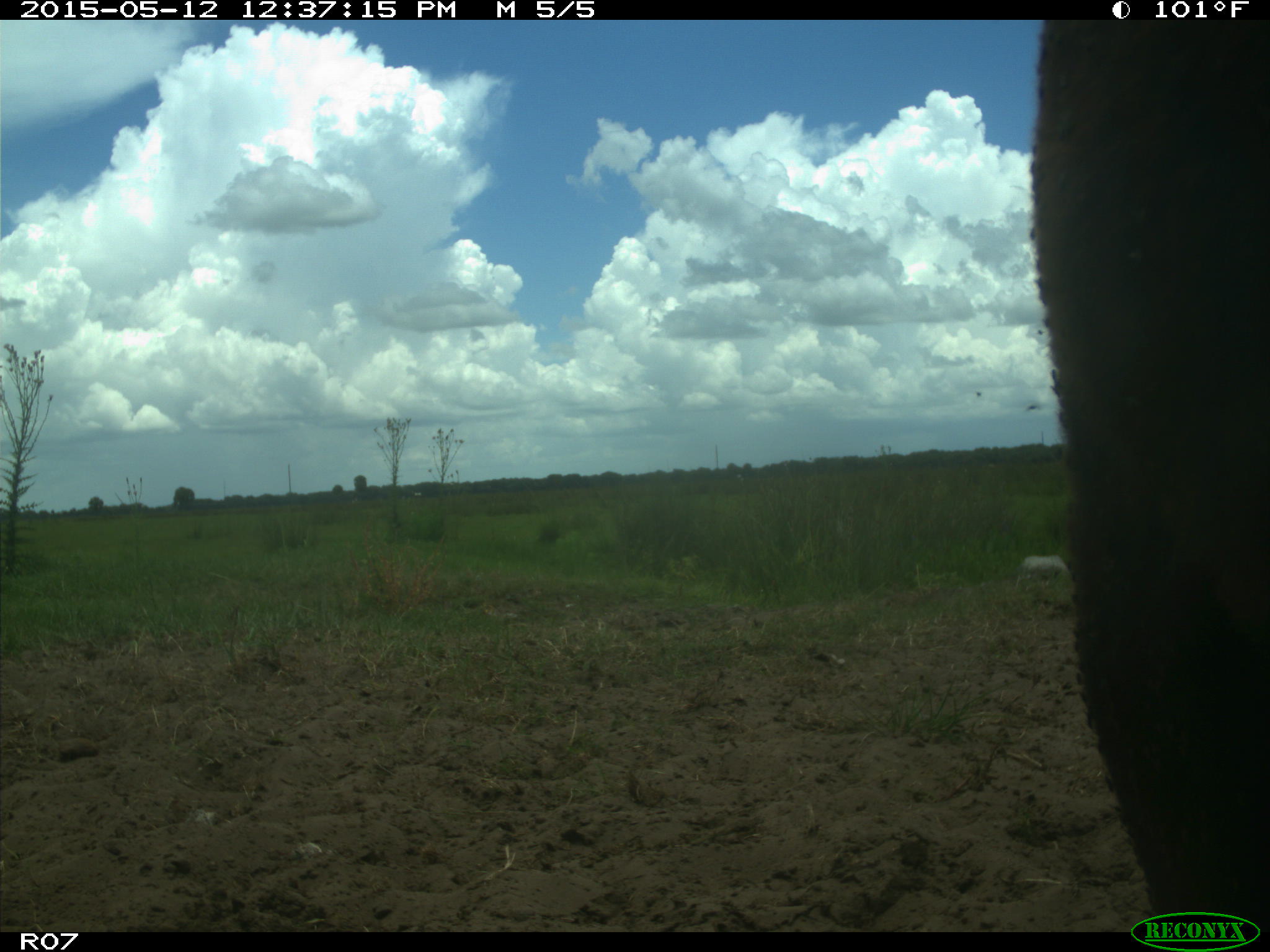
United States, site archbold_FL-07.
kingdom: Animalia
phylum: Chordata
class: Mammalia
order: Artiodactyla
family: Bovidae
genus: Bos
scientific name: Bos taurus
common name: domestic cow